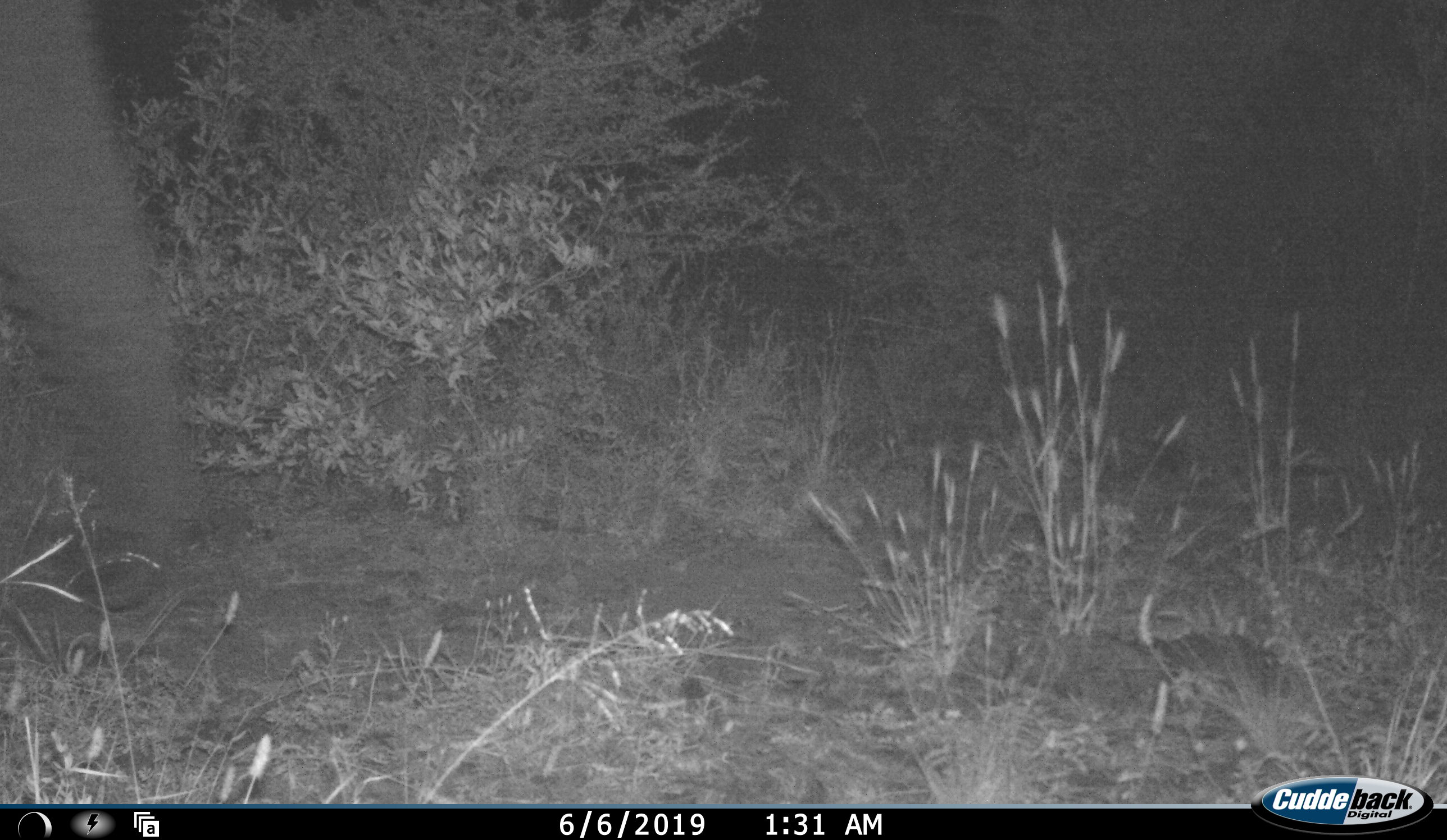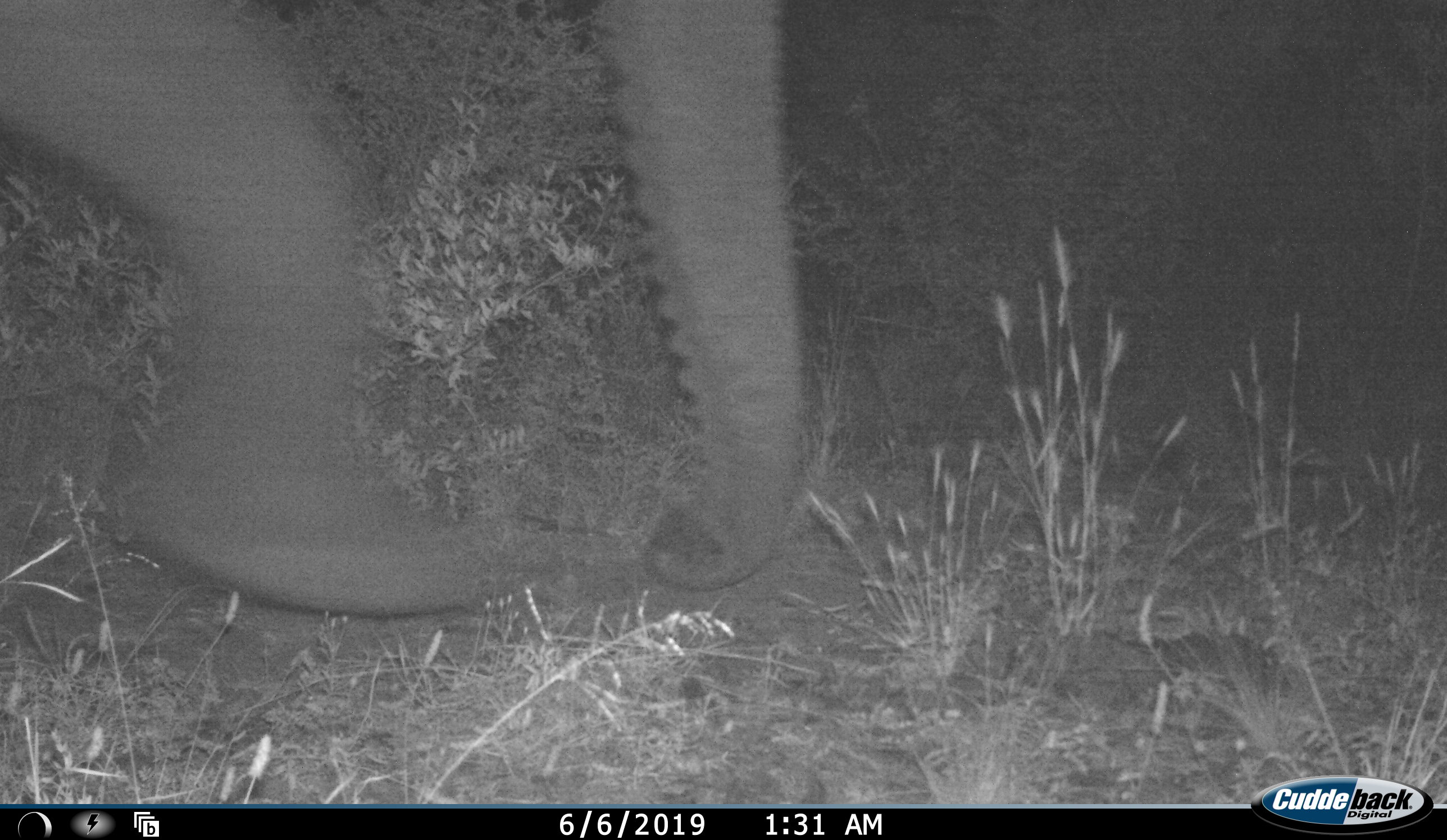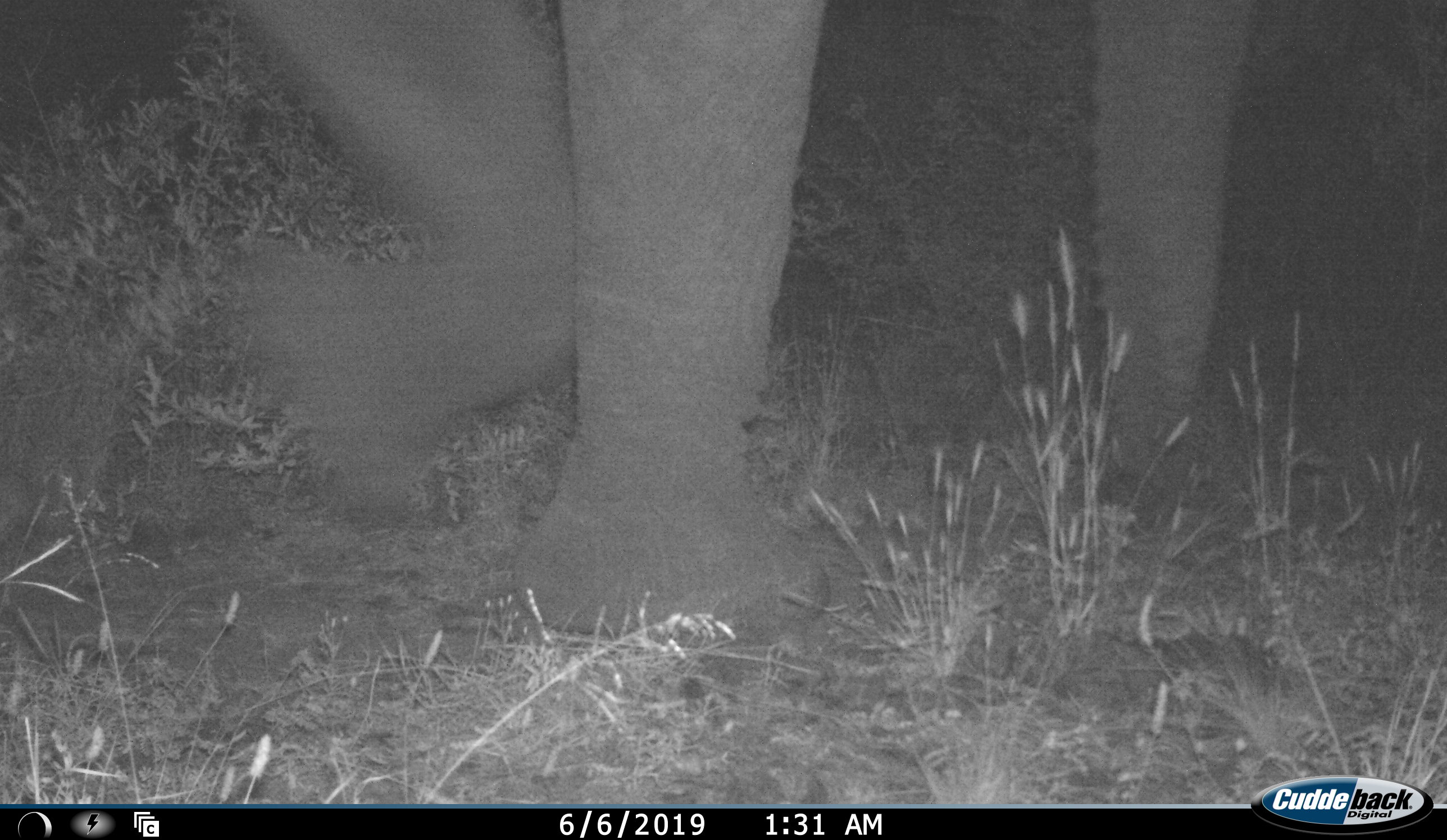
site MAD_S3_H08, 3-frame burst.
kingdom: Animalia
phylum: Chordata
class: Mammalia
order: Proboscidea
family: Elephantidae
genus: Loxodonta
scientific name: Loxodonta africana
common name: african bush elephant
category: elephant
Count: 1.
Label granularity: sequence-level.